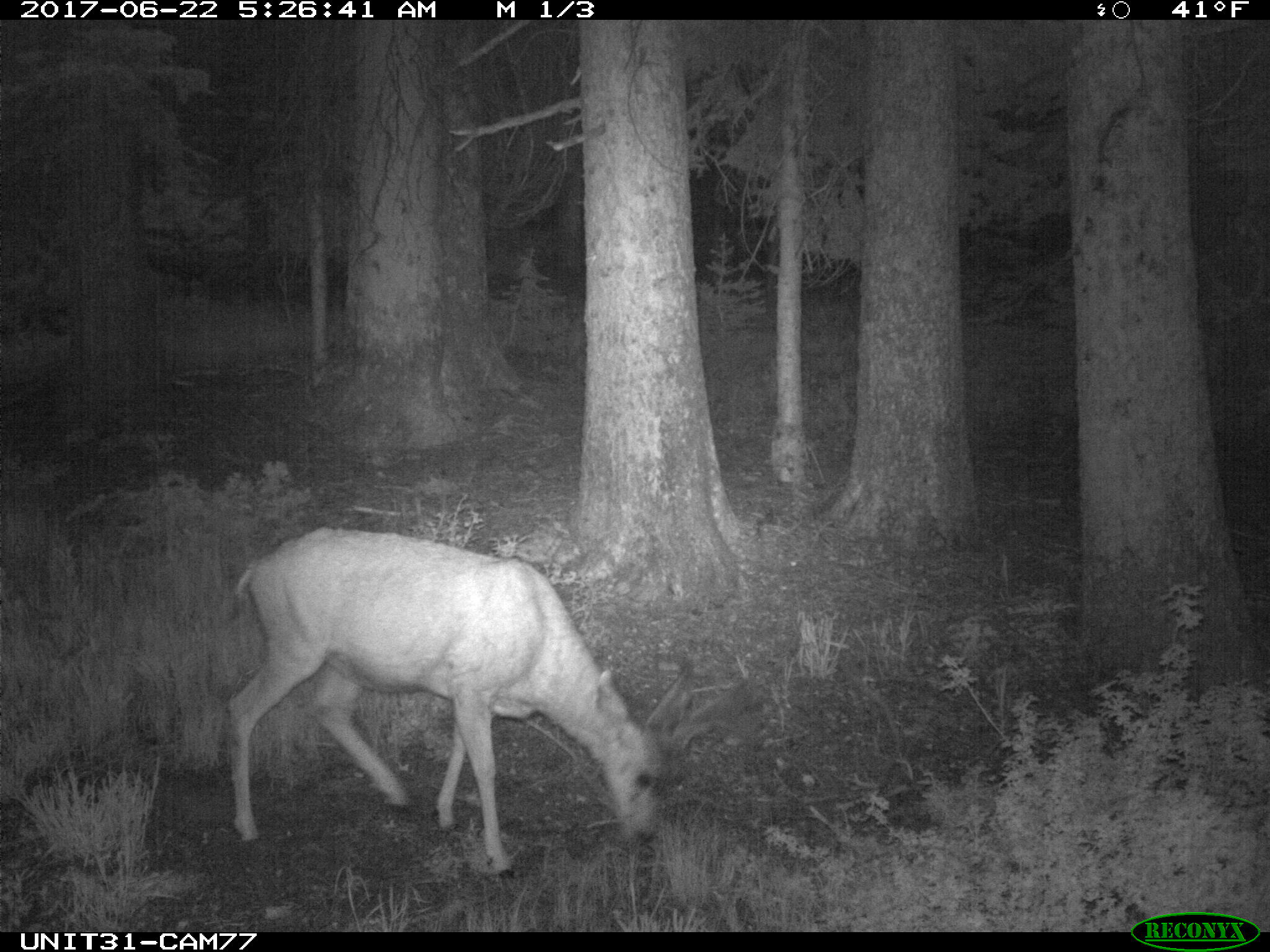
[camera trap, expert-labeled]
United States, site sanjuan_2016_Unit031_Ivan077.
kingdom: Animalia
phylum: Chordata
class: Mammalia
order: Artiodactyla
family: Cervidae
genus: Odocoileus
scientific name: Odocoileus hemionus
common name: mule deer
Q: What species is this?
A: Odocoileus hemionus (mule deer).